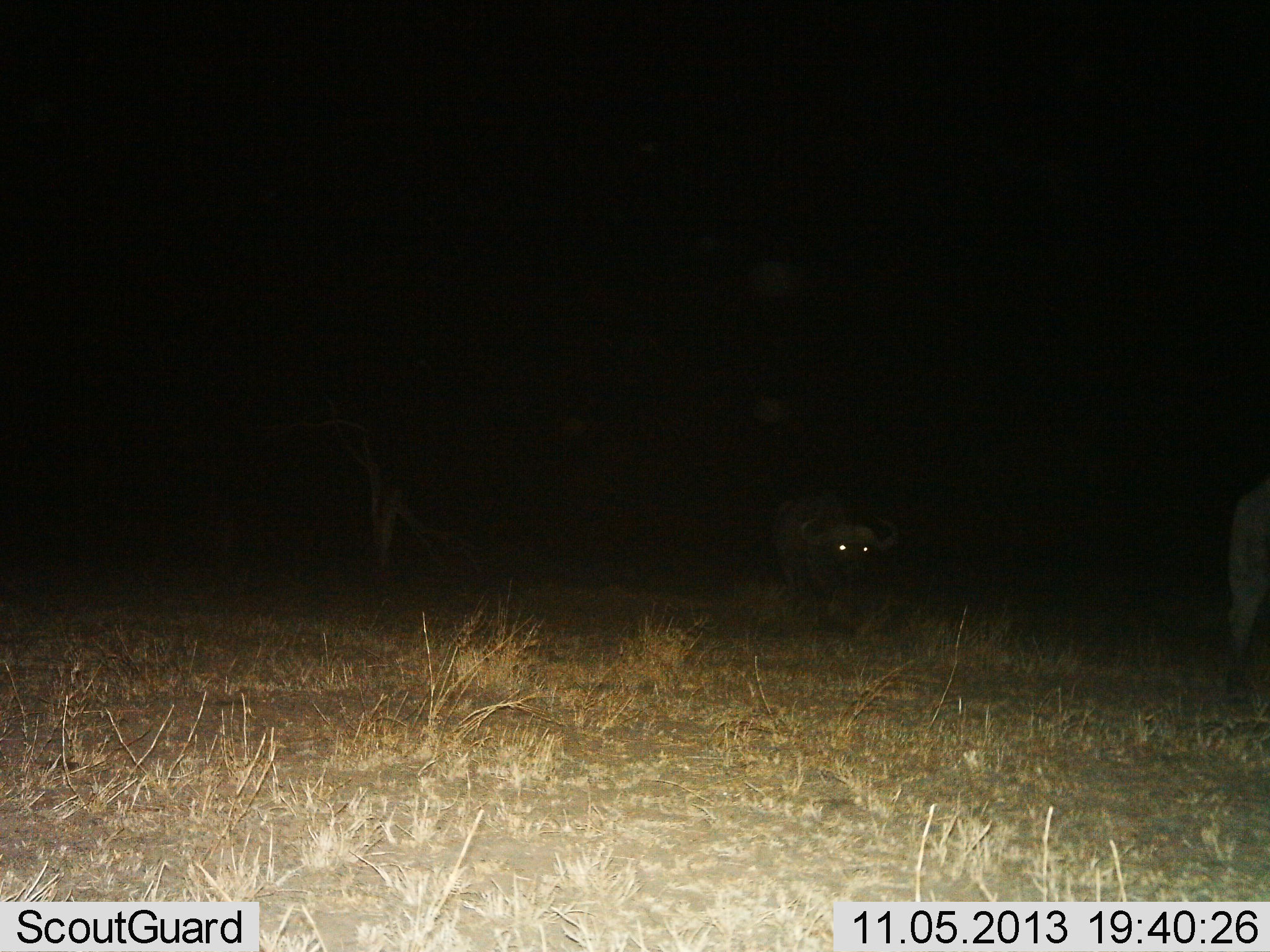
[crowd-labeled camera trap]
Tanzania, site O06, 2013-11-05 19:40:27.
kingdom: Animalia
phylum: Chordata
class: Mammalia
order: Artiodactyla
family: Bovidae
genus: Syncerus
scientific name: Syncerus caffer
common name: cape buffalo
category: buffalo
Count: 2.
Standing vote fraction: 56%.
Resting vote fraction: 6%.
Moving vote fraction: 39%.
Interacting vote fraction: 0%.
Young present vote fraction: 0%.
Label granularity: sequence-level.